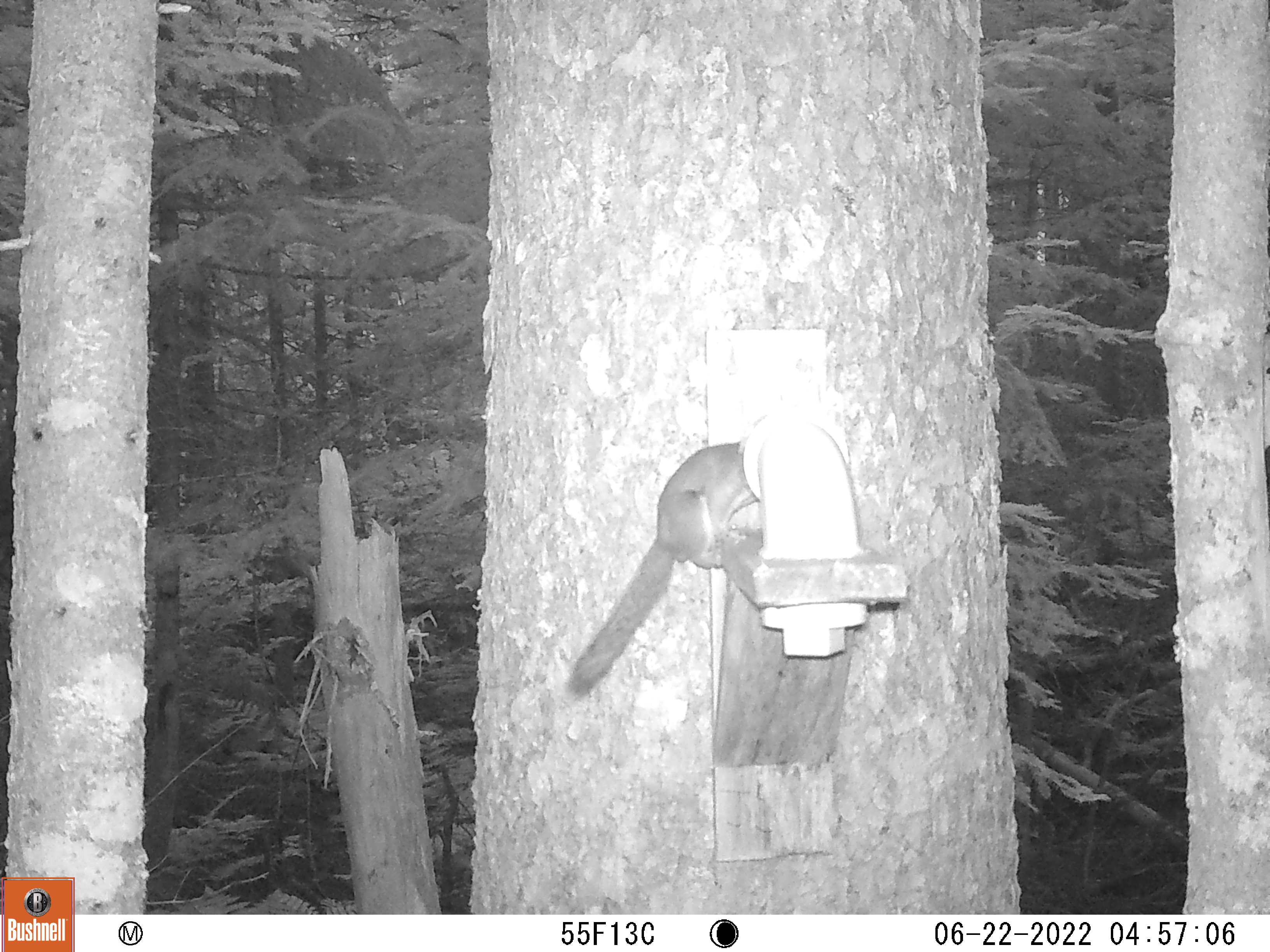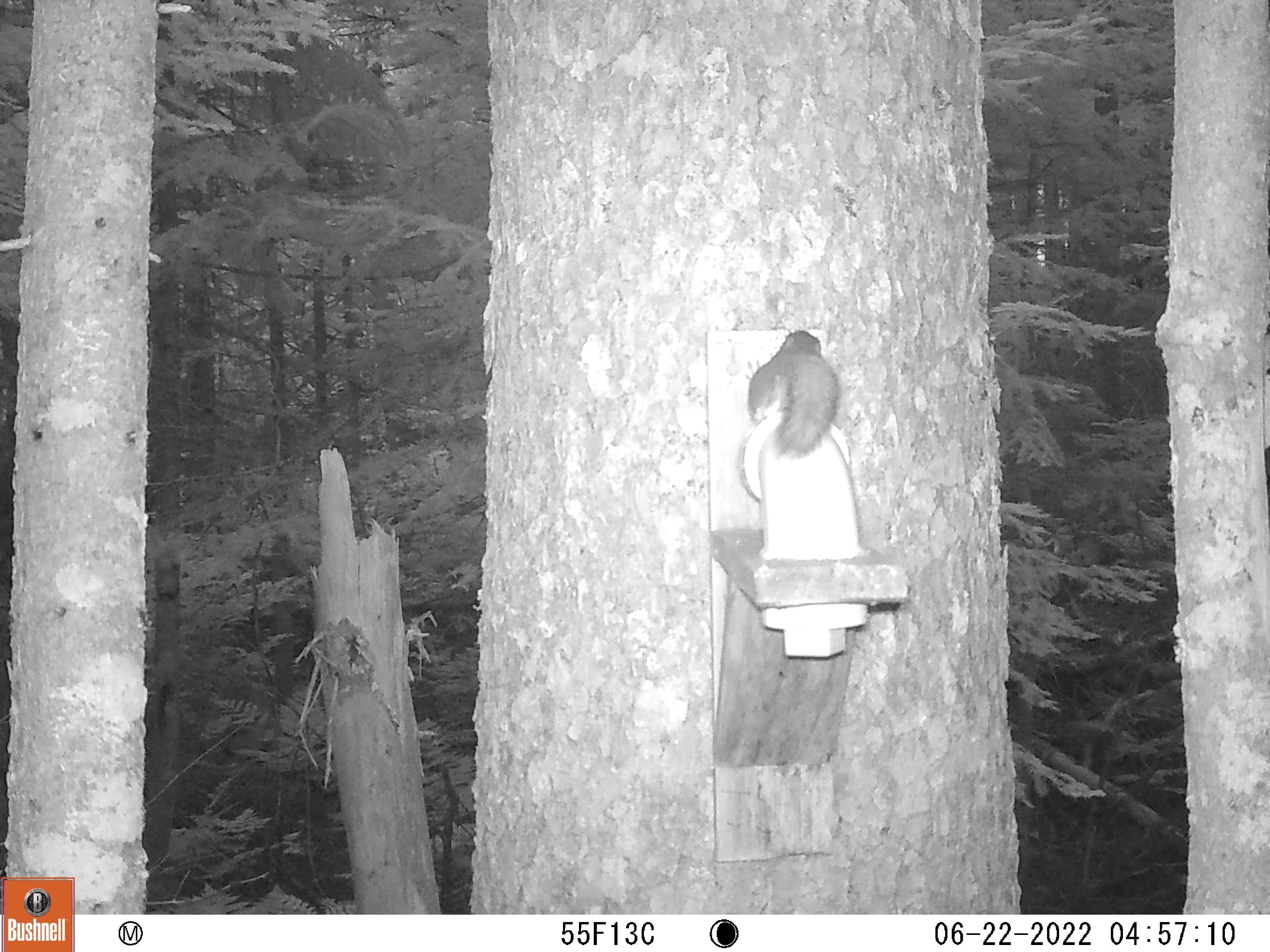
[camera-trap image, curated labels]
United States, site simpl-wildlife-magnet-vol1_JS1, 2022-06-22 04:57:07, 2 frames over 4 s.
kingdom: Animalia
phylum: Chordata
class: Mammalia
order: Rodentia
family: Sciuridae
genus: Tamiasciurus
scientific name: Tamiasciurus hudsonicus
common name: red squirrel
Red squirrel (Tamiasciurus hudsonicus).